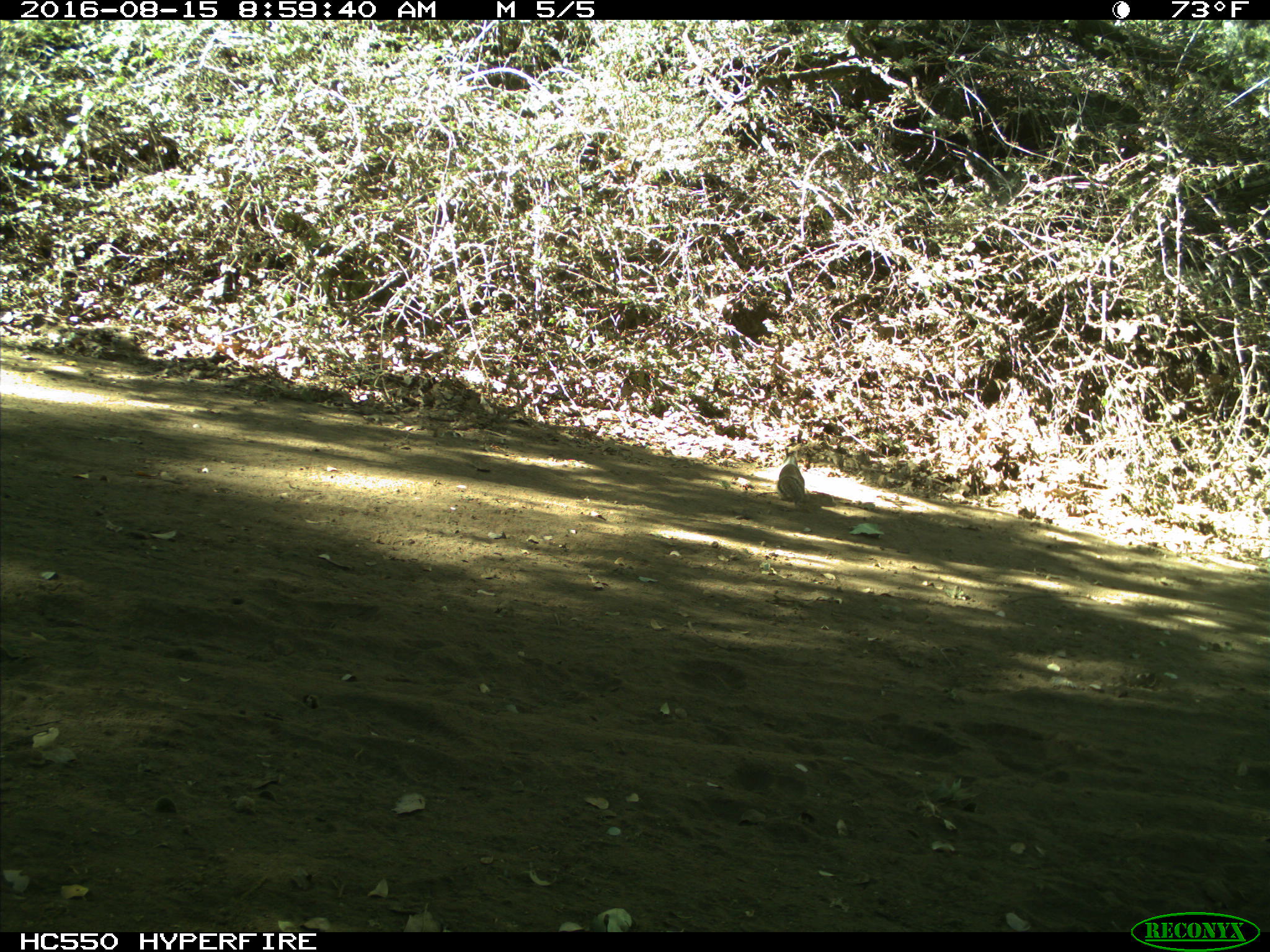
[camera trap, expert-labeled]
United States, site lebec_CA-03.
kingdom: Animalia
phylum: Chordata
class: Mammalia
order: Rodentia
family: Sciuridae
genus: Otospermophilus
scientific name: Otospermophilus beecheyi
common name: california ground squirrel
Otospermophilus beecheyi (california ground squirrel).